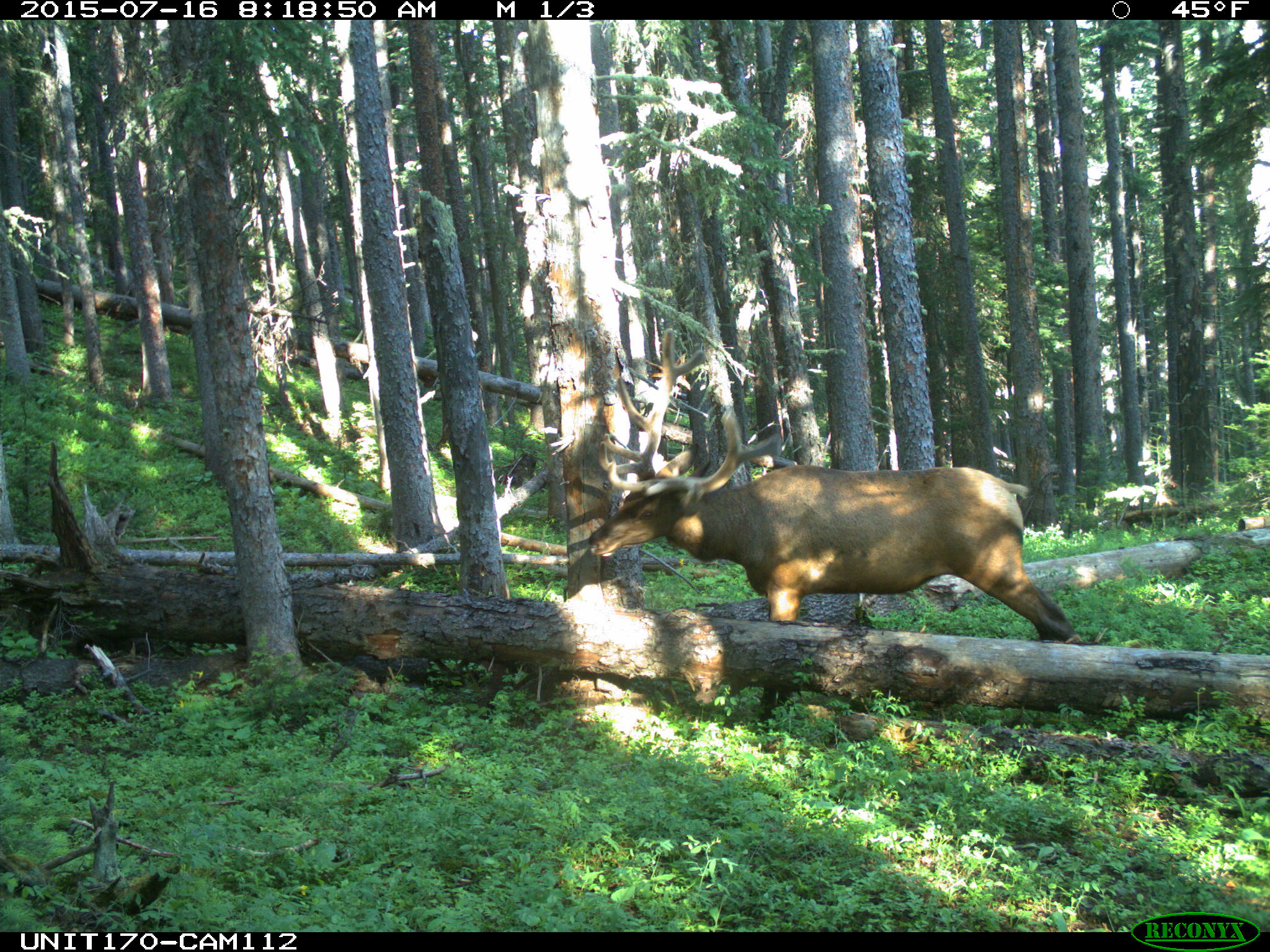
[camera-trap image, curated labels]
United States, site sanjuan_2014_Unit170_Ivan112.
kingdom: Animalia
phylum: Chordata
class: Mammalia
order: Artiodactyla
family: Cervidae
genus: Cervus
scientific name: Cervus elaphus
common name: red deer